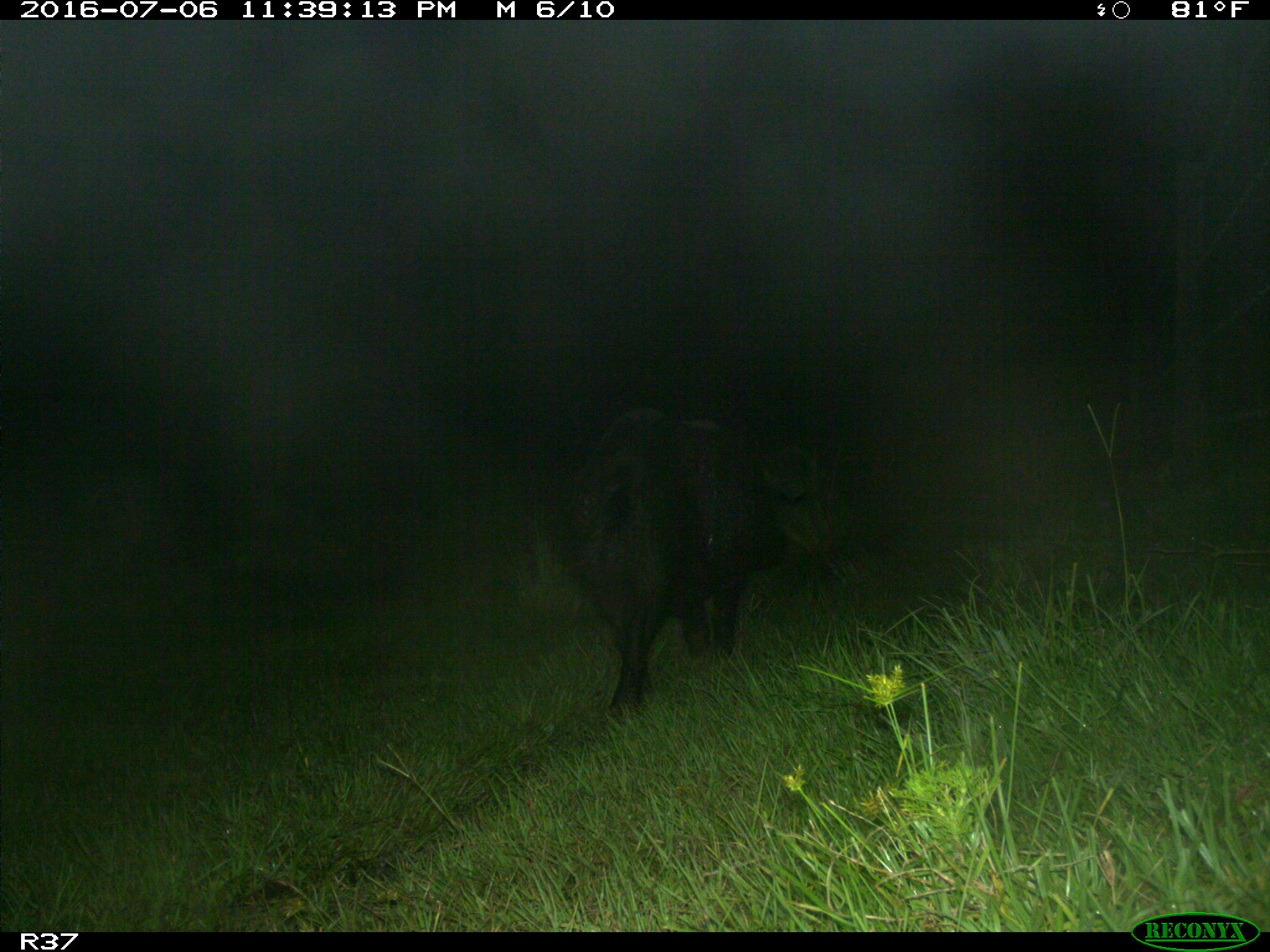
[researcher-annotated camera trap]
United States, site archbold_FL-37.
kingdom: Animalia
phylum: Chordata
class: Mammalia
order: Artiodactyla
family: Suidae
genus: Sus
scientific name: Sus scrofa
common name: wild boar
Sus scrofa (wild boar).